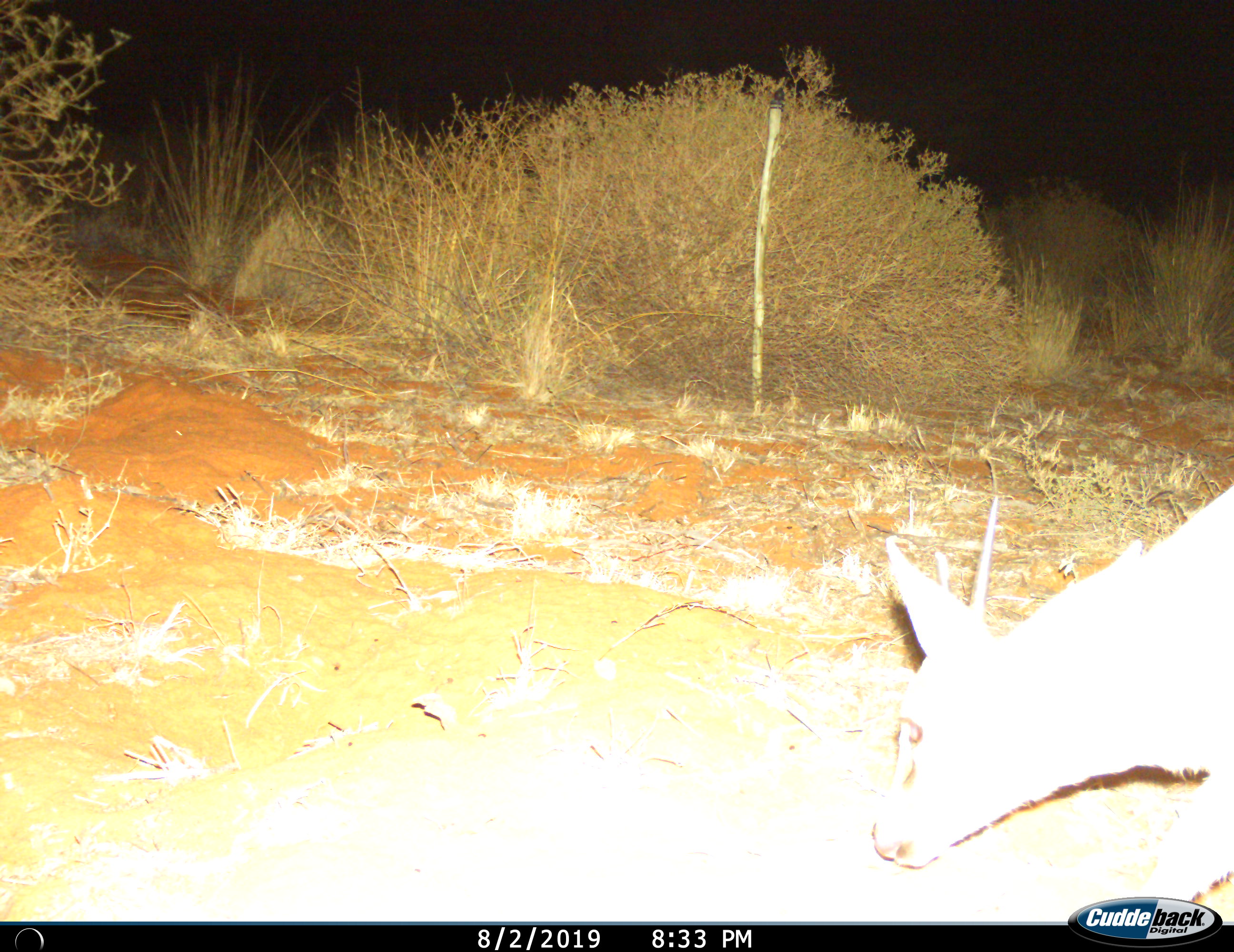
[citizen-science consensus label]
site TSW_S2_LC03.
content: unidentified animal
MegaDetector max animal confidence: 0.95